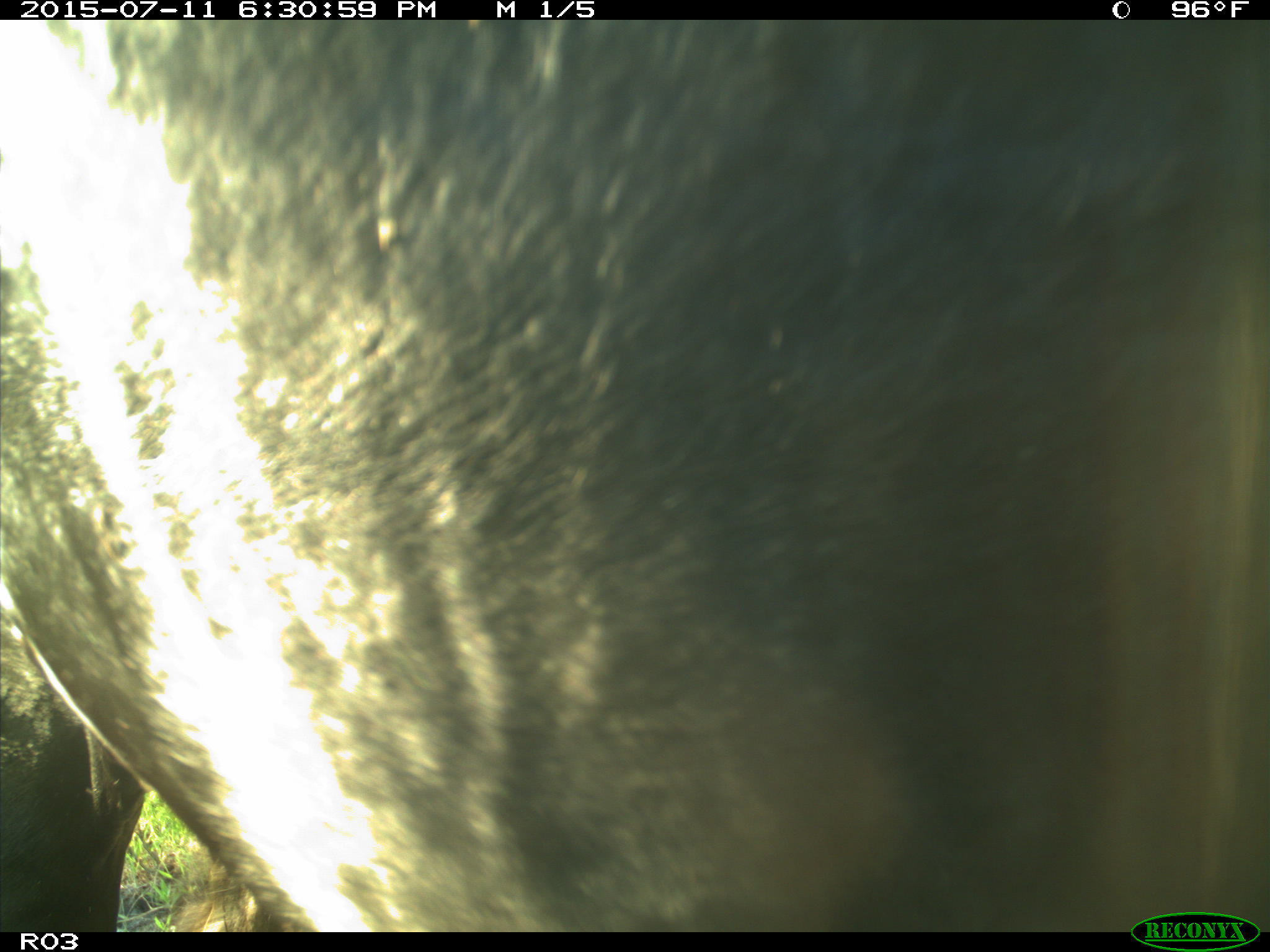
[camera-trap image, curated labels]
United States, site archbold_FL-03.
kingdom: Animalia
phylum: Chordata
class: Mammalia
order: Artiodactyla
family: Bovidae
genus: Bos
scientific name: Bos taurus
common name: domestic cow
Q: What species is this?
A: Bos taurus (domestic cow).